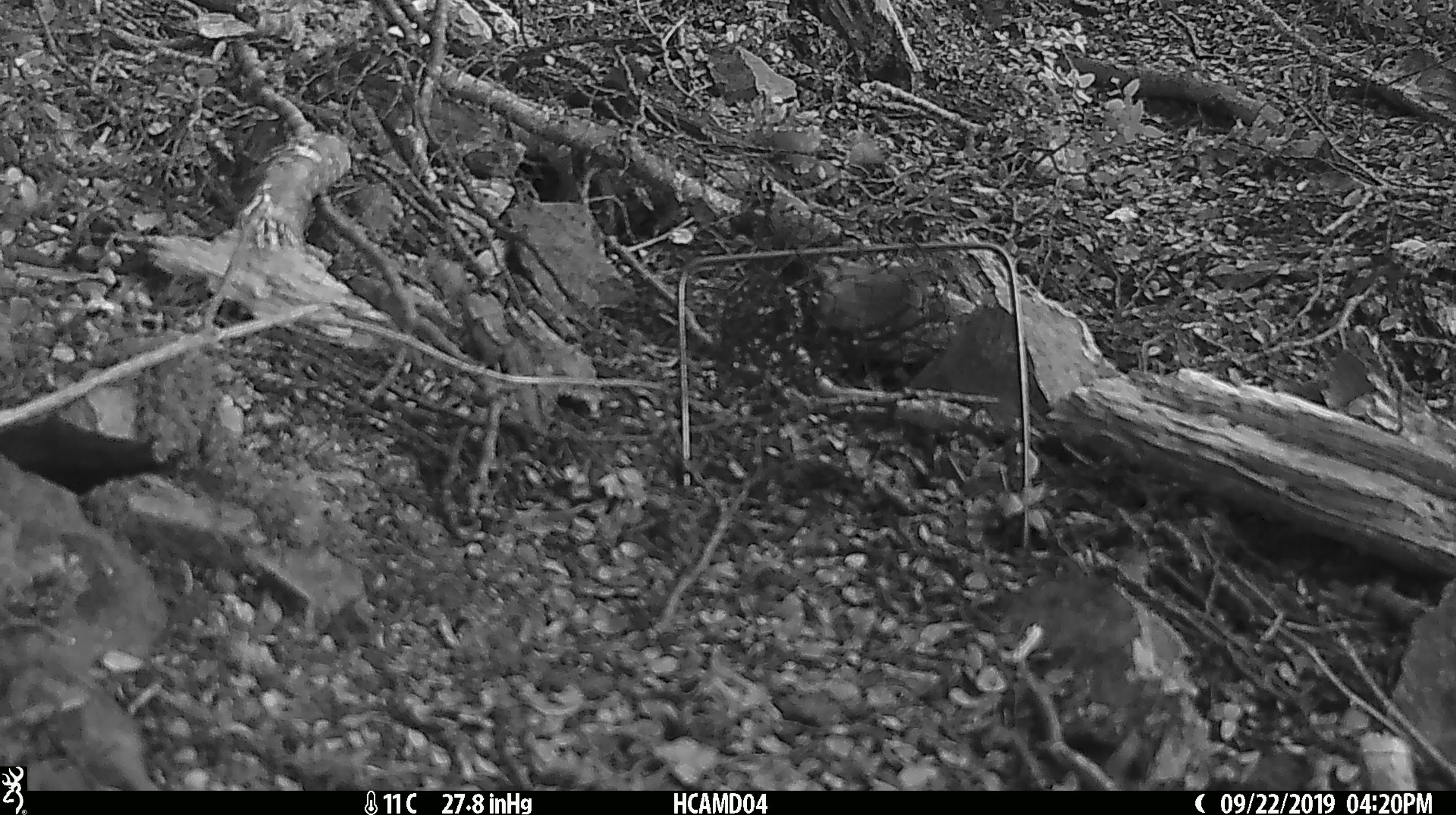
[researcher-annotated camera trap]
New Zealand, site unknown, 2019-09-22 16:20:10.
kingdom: Animalia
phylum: Chordata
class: Mammalia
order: Rodentia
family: Muridae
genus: Mus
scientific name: Mus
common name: mouse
Mouse (Mus).